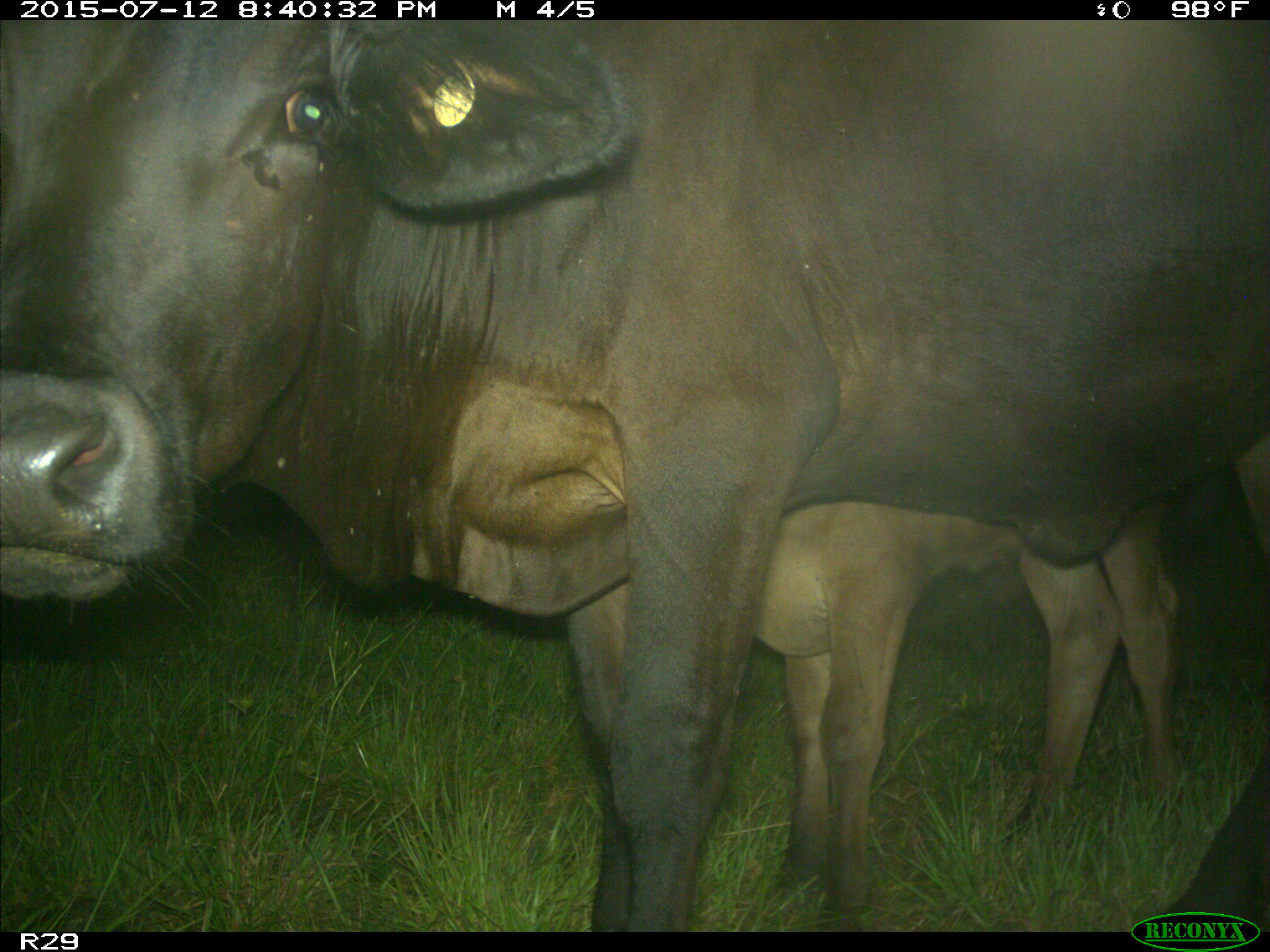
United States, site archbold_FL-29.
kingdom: Animalia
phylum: Chordata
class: Mammalia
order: Artiodactyla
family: Bovidae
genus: Bos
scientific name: Bos taurus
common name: domestic cow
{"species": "Bos taurus (domestic cow)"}